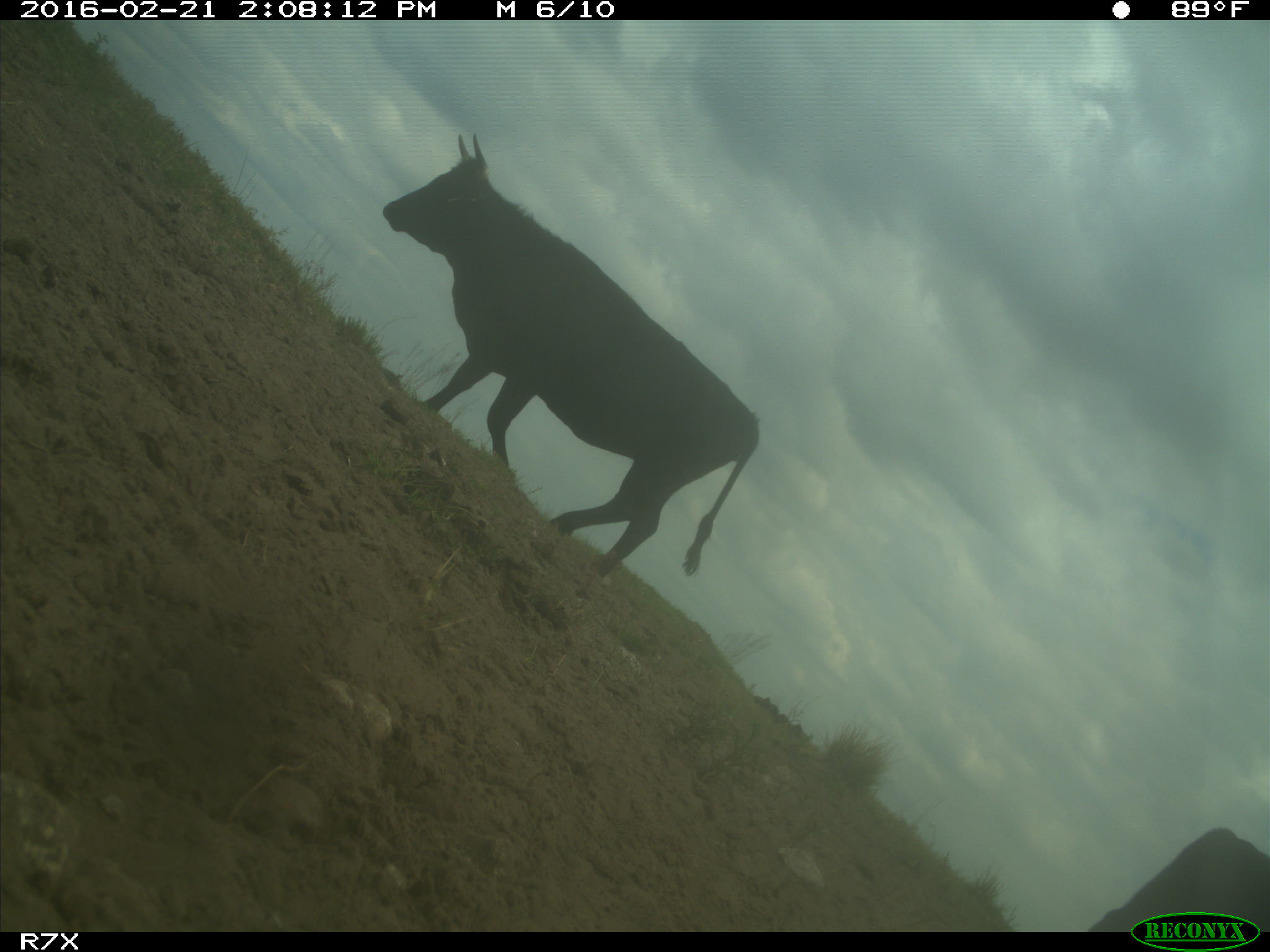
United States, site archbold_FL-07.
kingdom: Animalia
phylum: Chordata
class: Mammalia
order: Artiodactyla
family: Bovidae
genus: Bos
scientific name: Bos taurus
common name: domestic cow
Bos taurus (domestic cow).